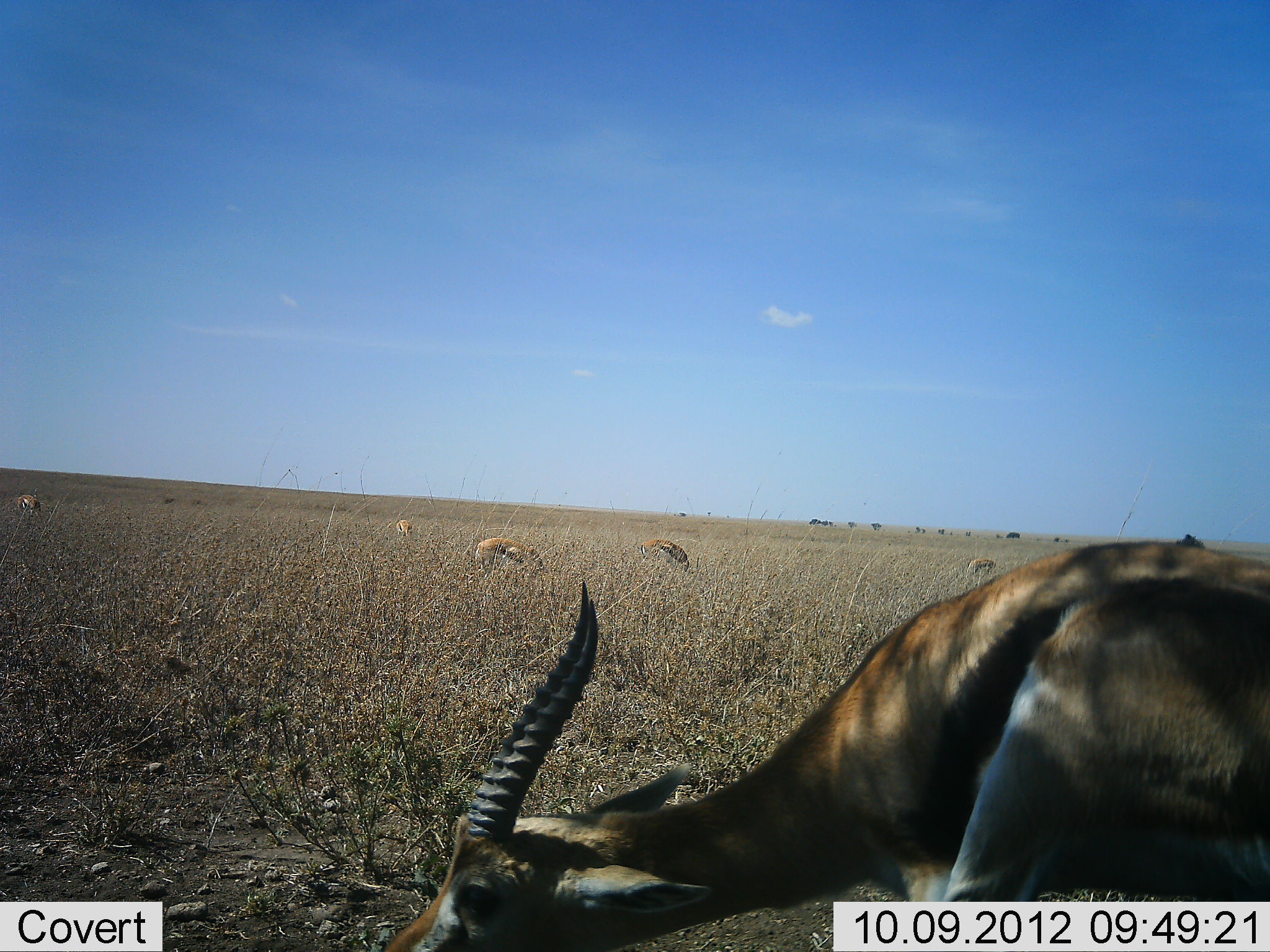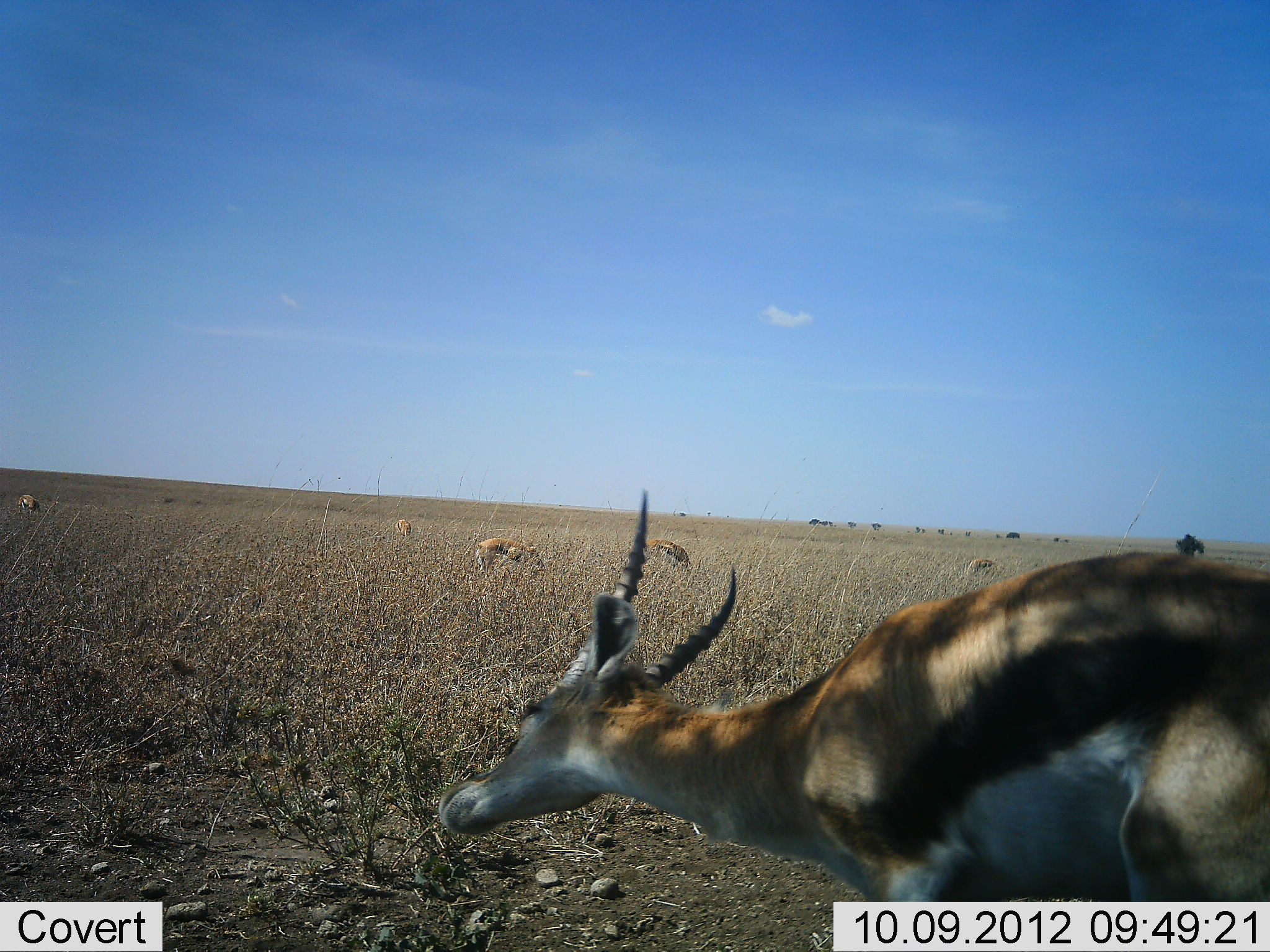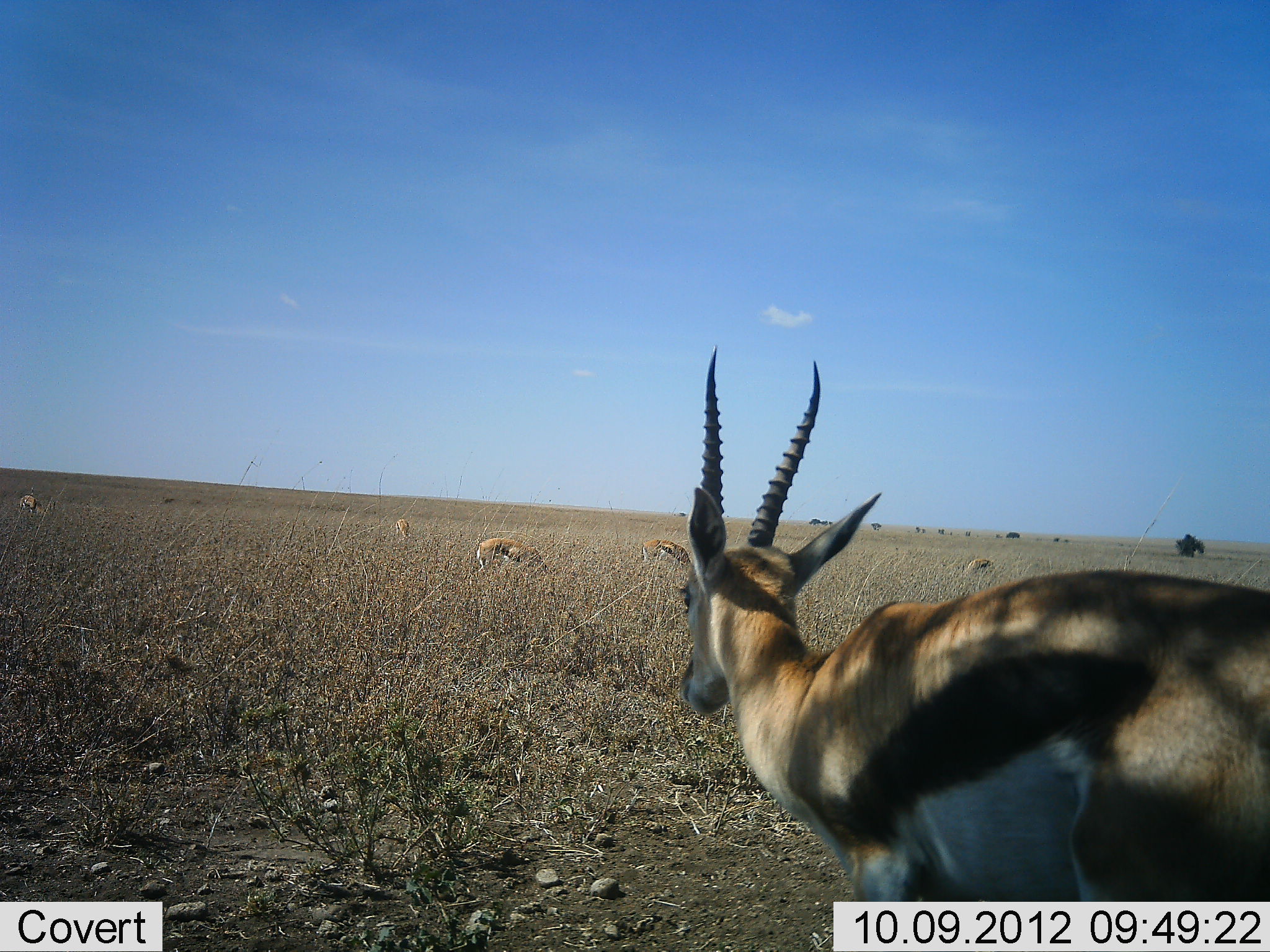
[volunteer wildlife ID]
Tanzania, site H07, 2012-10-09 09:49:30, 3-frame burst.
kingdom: Animalia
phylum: Chordata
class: Mammalia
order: Artiodactyla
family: Bovidae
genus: Eudorcas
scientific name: Eudorcas thomsonii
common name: thomson's gazelle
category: gazellethomsons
Gazellethomsons (thomson's gazelle) (Eudorcas thomsonii), count 6. Behavior (volunteer vote fractions): standing 60%, resting 10%, moving 0%, interacting 10%. Young present (vote fraction): 0%. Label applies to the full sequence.